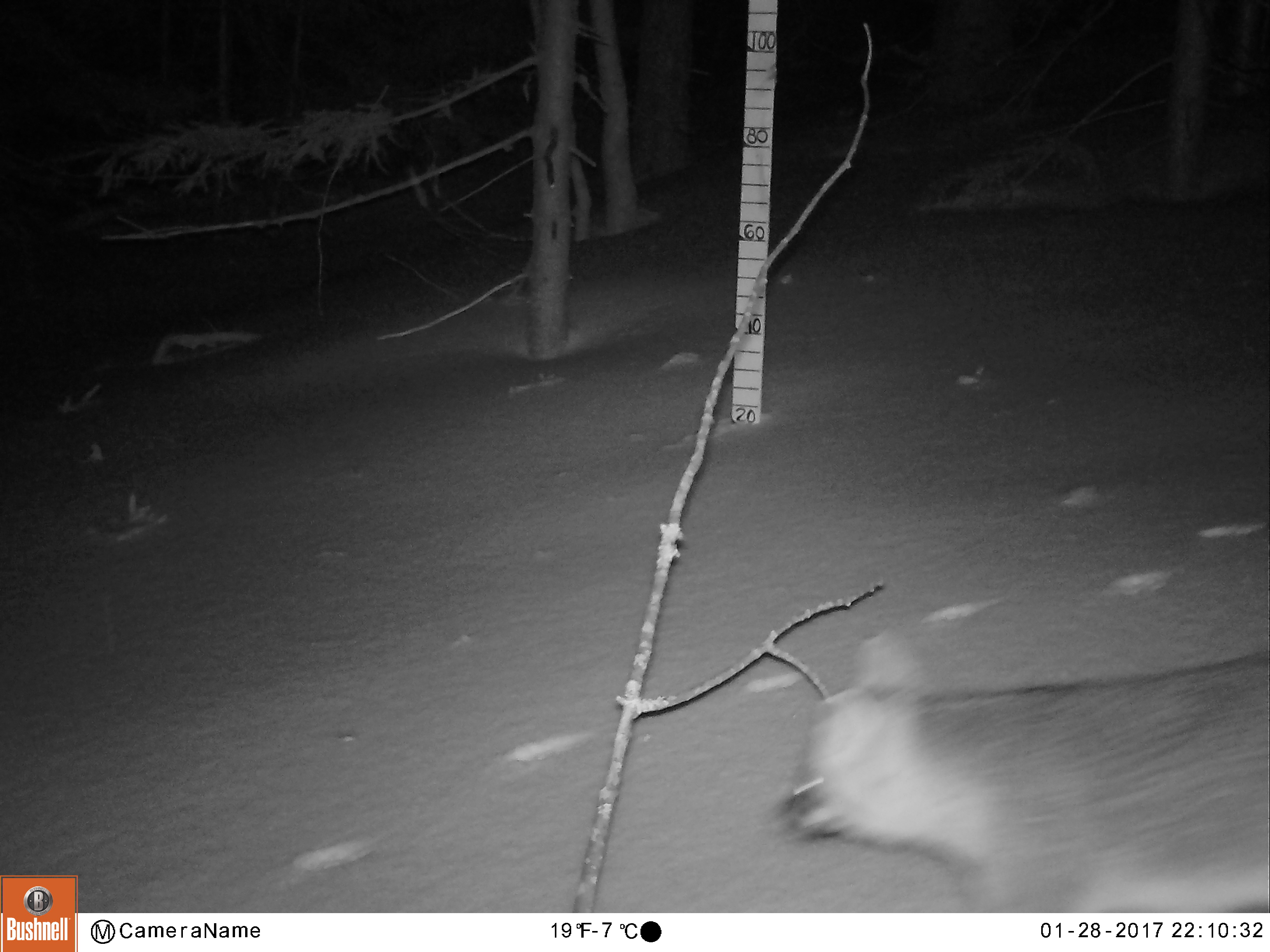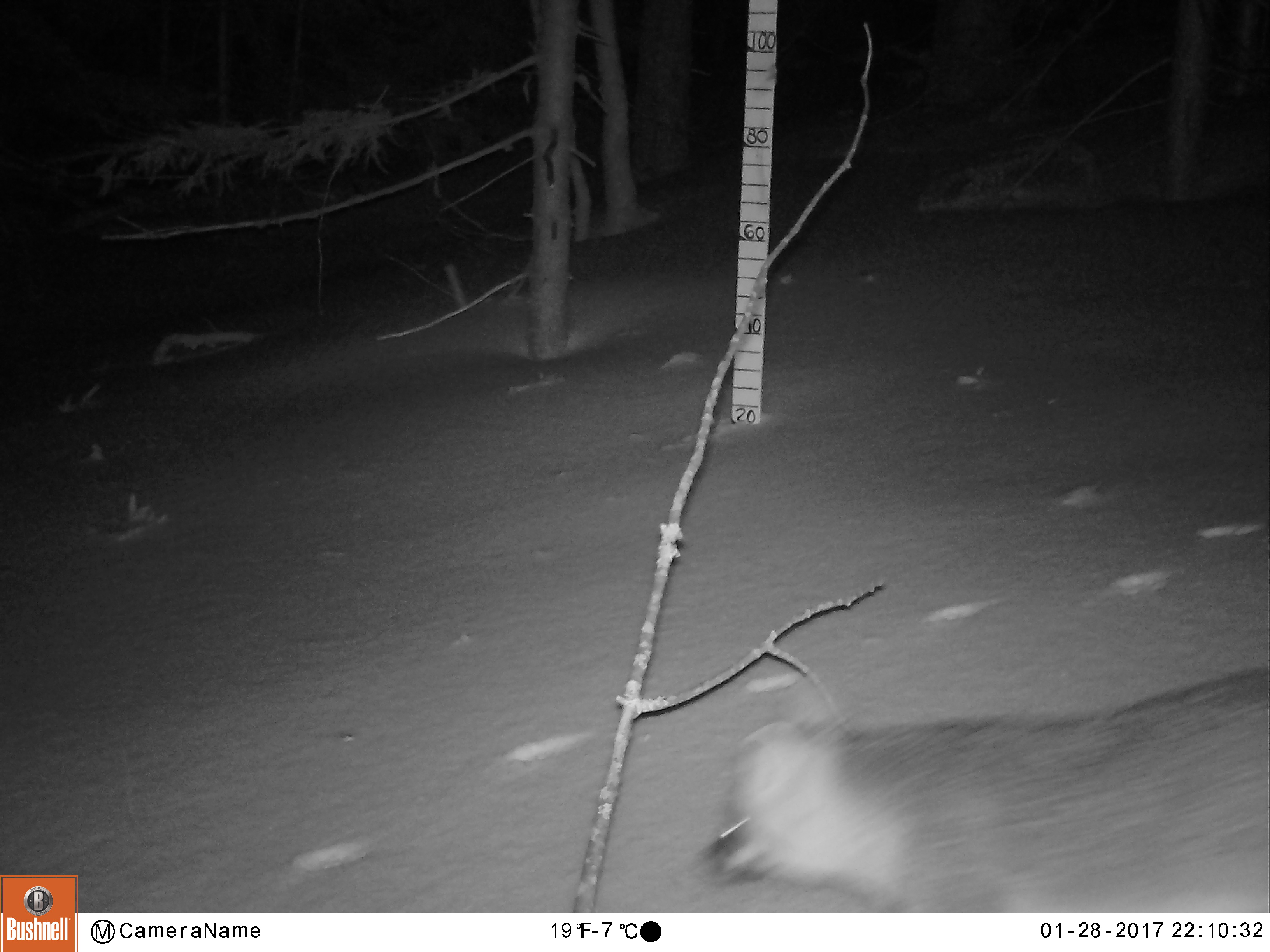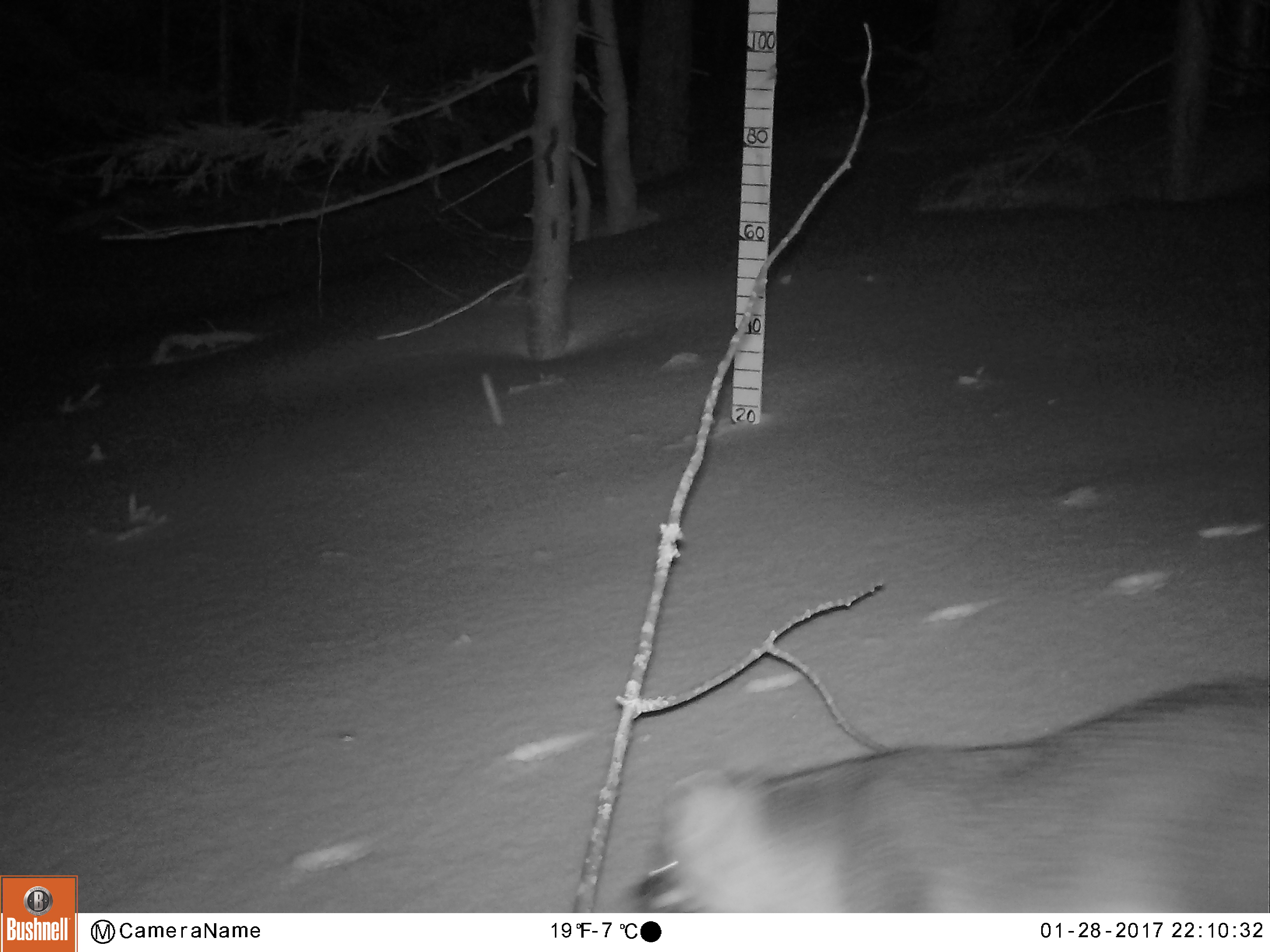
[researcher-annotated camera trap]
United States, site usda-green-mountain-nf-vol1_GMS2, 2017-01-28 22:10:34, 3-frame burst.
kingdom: Animalia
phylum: Chordata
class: Mammalia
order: Carnivora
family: Canidae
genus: Urocyon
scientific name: Urocyon cinereoargenteus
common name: gray fox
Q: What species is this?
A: Gray fox (Urocyon cinereoargenteus).